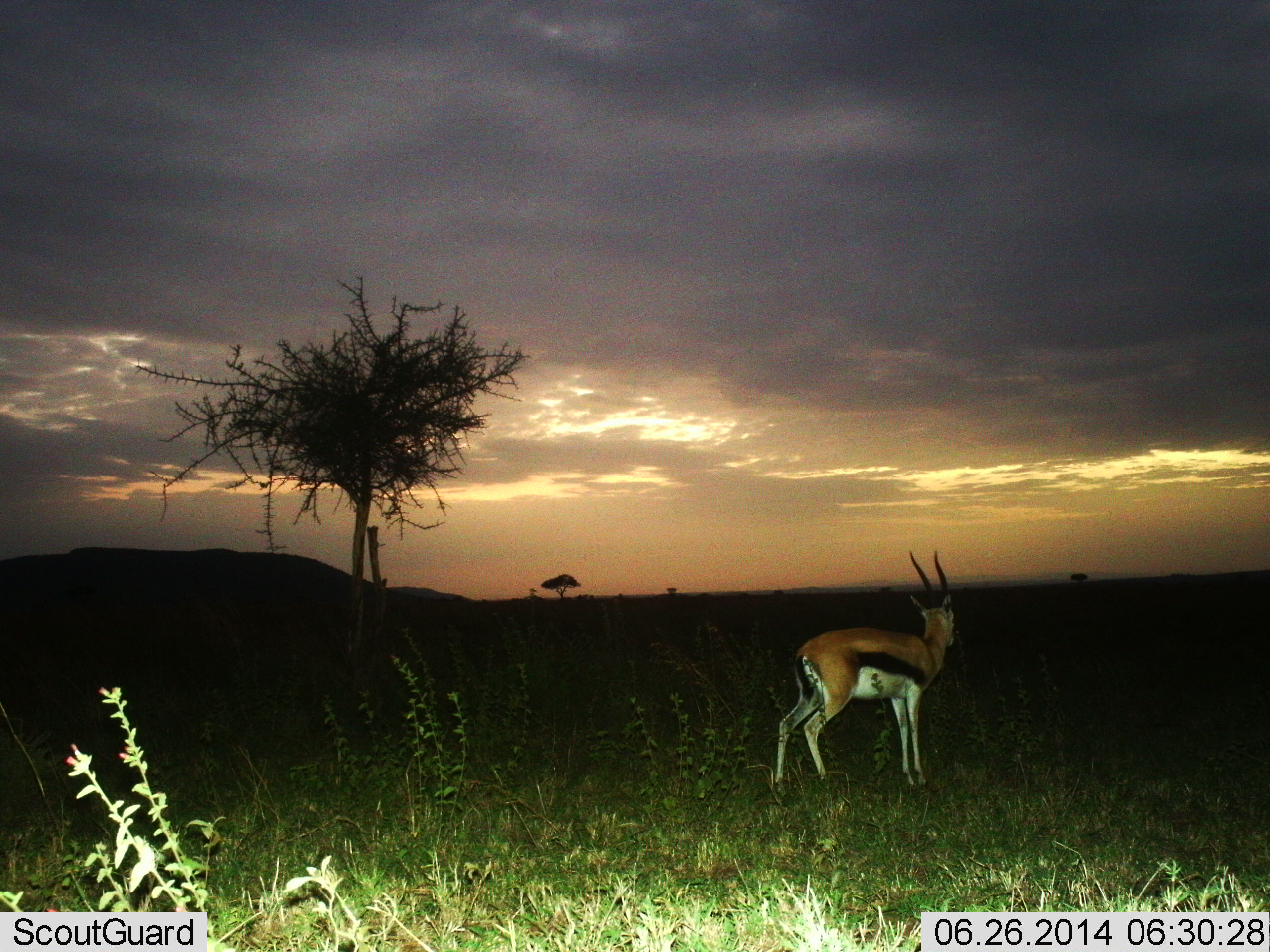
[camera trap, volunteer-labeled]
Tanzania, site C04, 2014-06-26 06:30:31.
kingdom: Animalia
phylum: Chordata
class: Mammalia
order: Artiodactyla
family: Bovidae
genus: Eudorcas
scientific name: Eudorcas thomsonii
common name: thomson's gazelle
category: gazellethomsons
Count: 1.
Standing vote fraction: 100%.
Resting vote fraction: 0%.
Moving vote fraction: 0%.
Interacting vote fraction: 0%.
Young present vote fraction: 0%.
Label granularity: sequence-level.